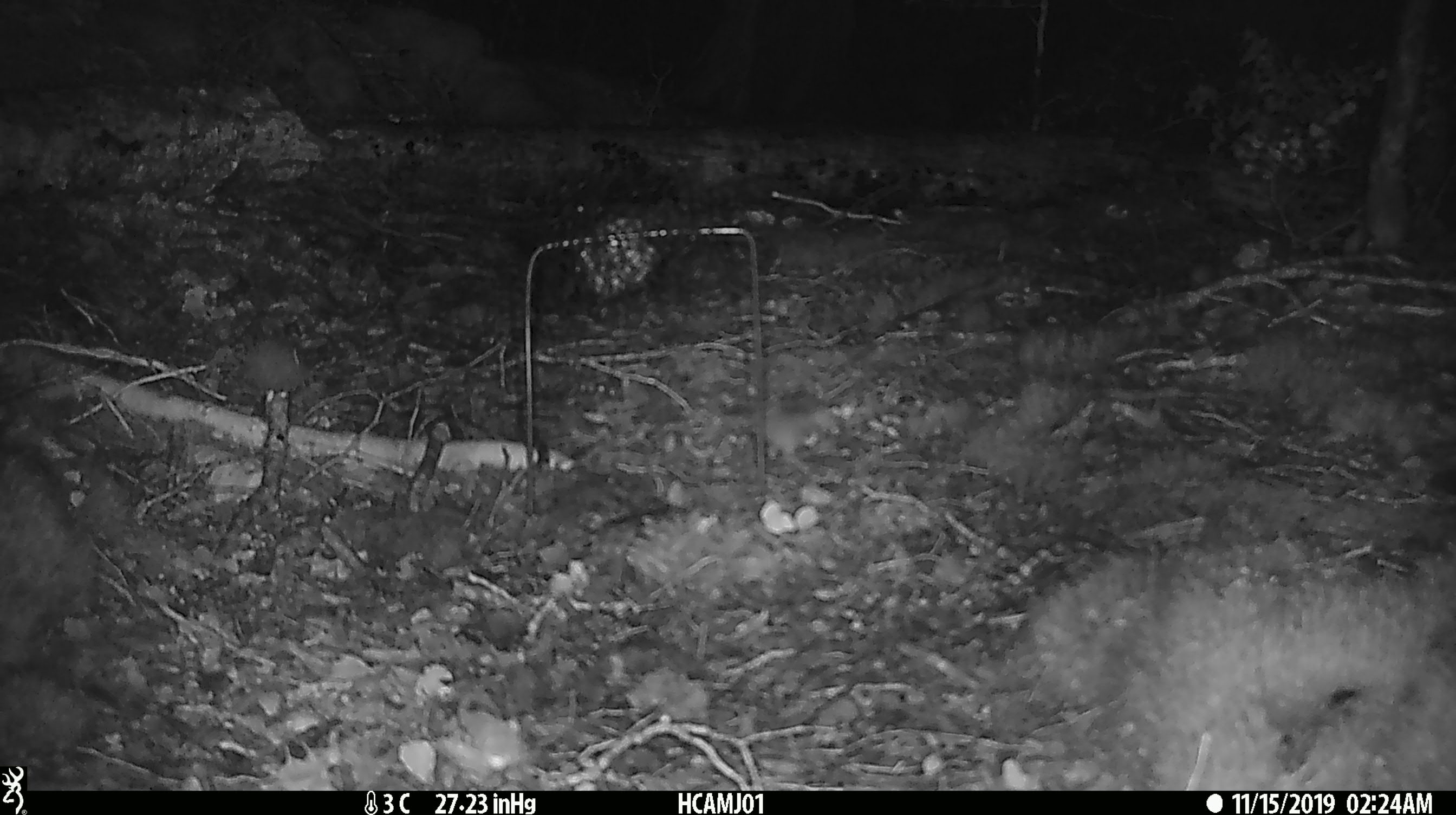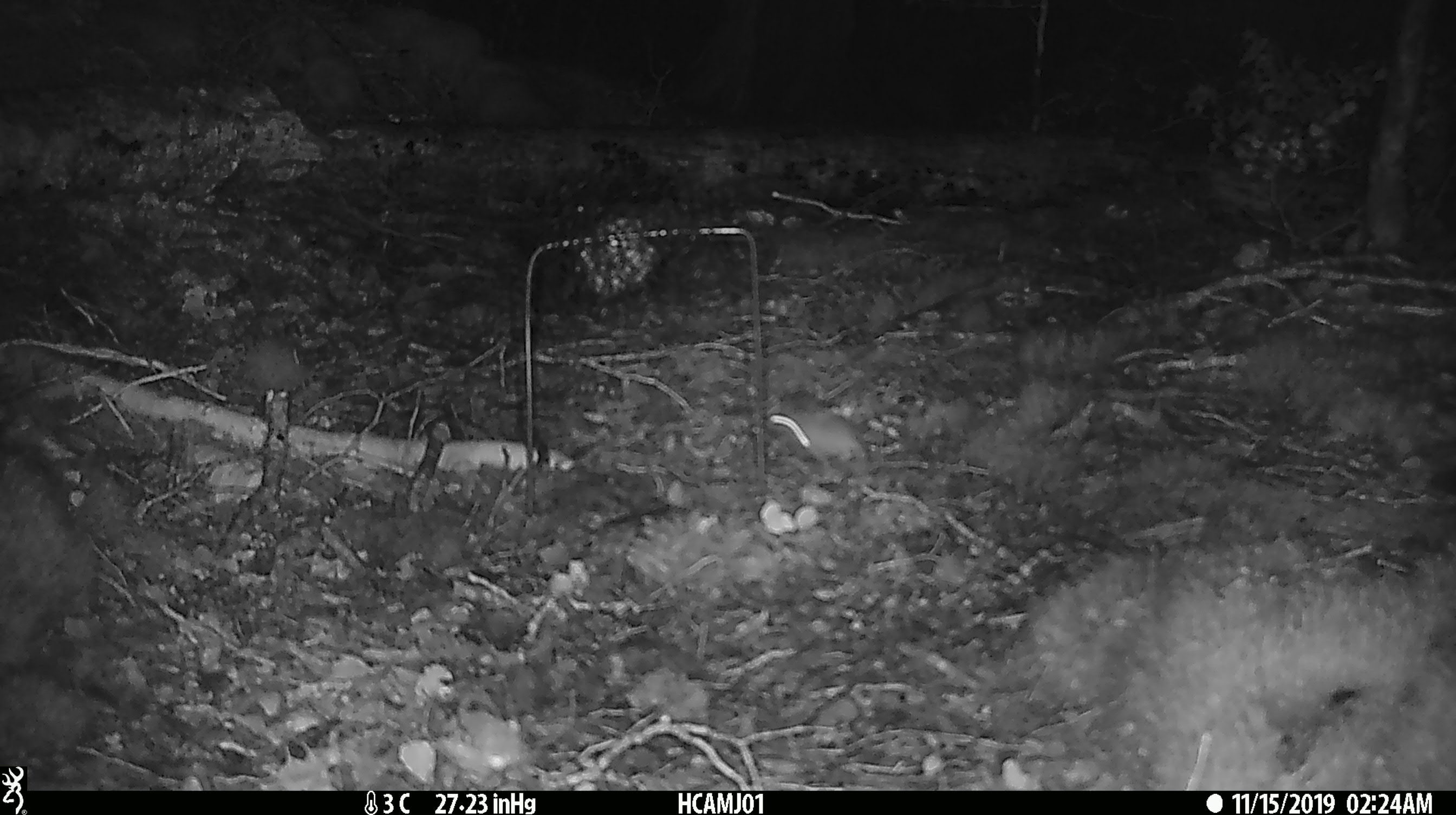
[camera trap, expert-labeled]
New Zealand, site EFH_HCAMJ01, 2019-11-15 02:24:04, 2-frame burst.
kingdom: Animalia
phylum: Chordata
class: Mammalia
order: Rodentia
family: Muridae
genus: Mus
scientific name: Mus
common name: mouse